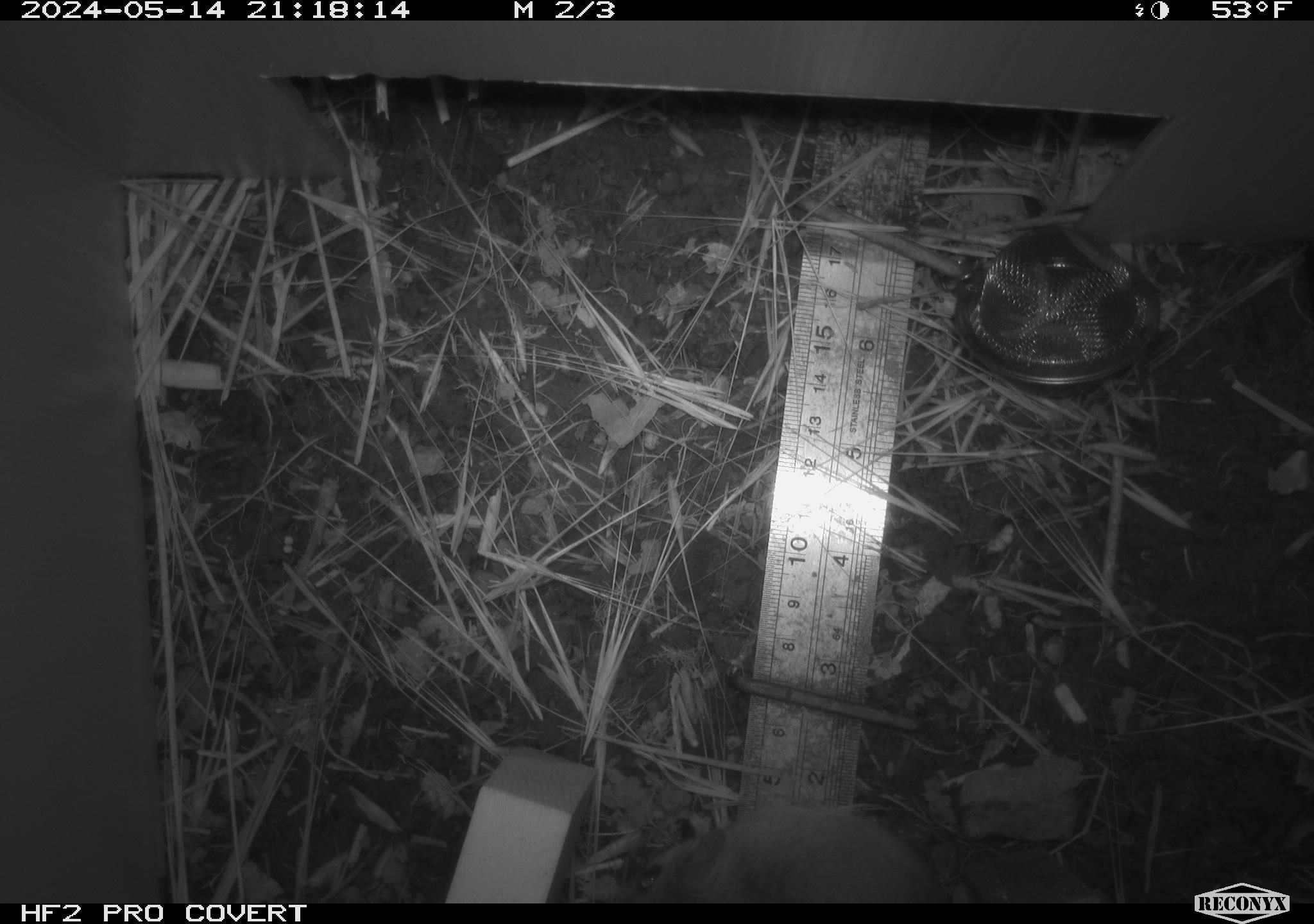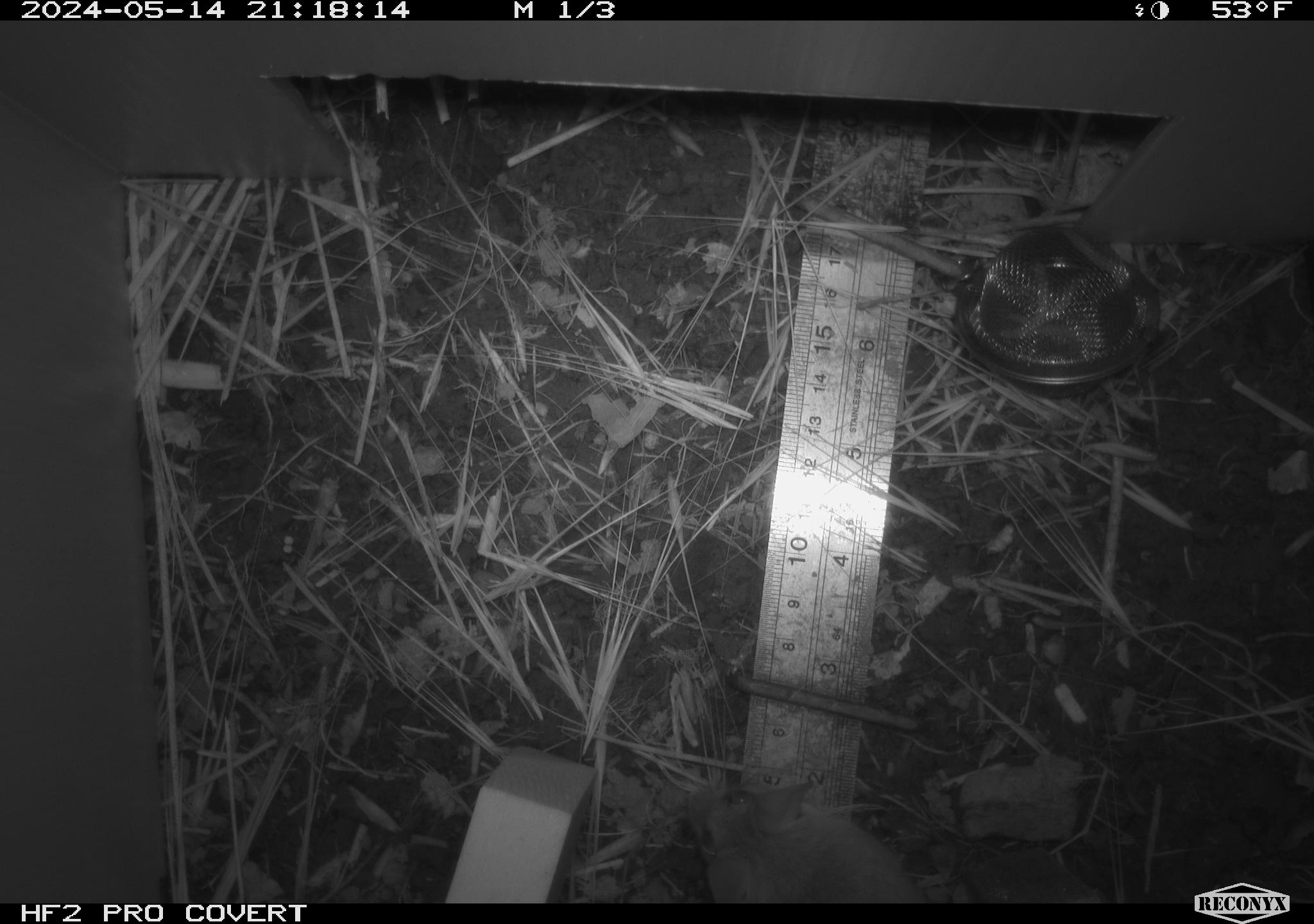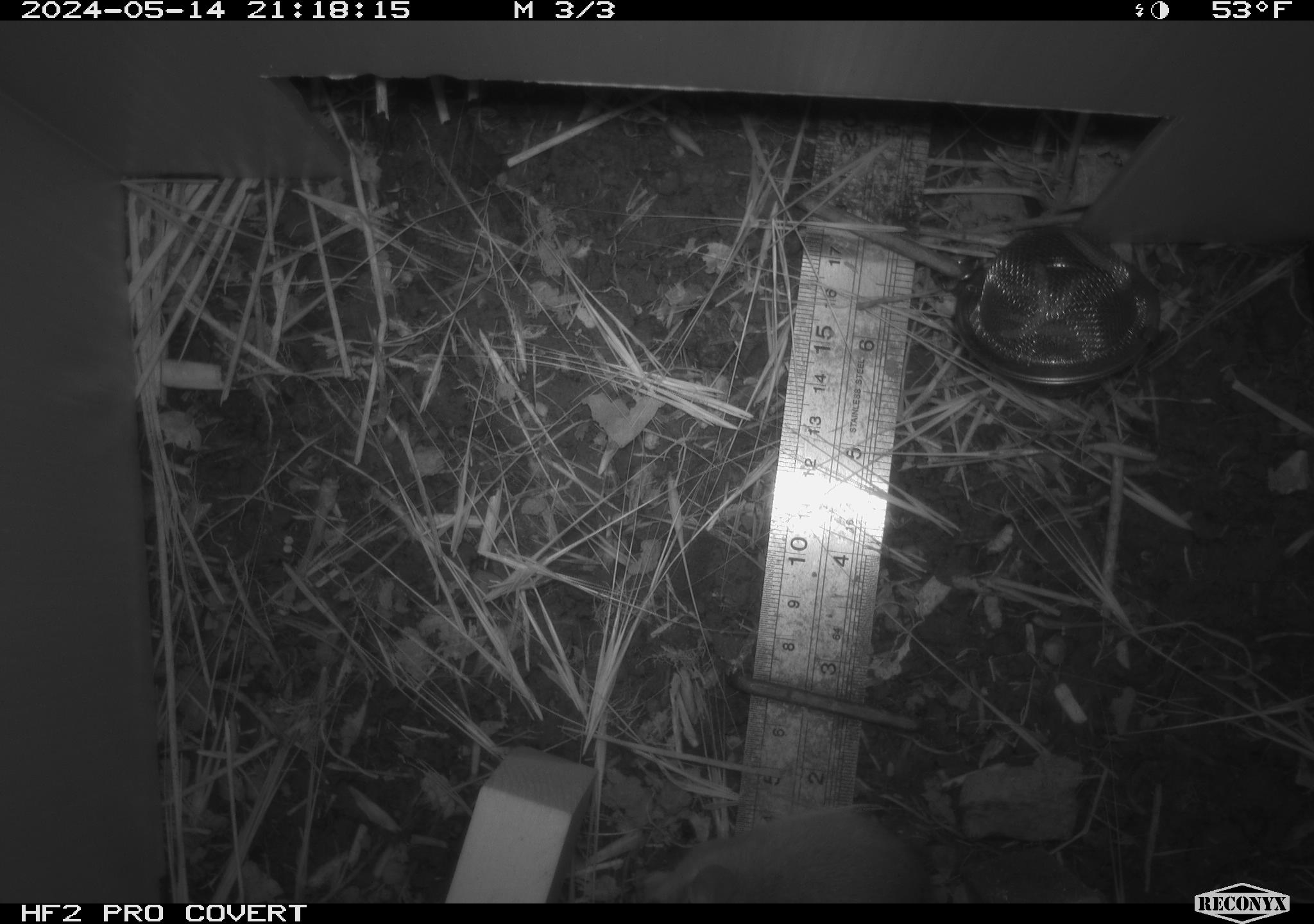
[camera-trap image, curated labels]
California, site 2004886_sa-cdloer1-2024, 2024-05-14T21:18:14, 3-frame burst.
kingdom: Animalia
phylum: Chordata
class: Mammalia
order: Rodentia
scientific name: Rodentia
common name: mouse species